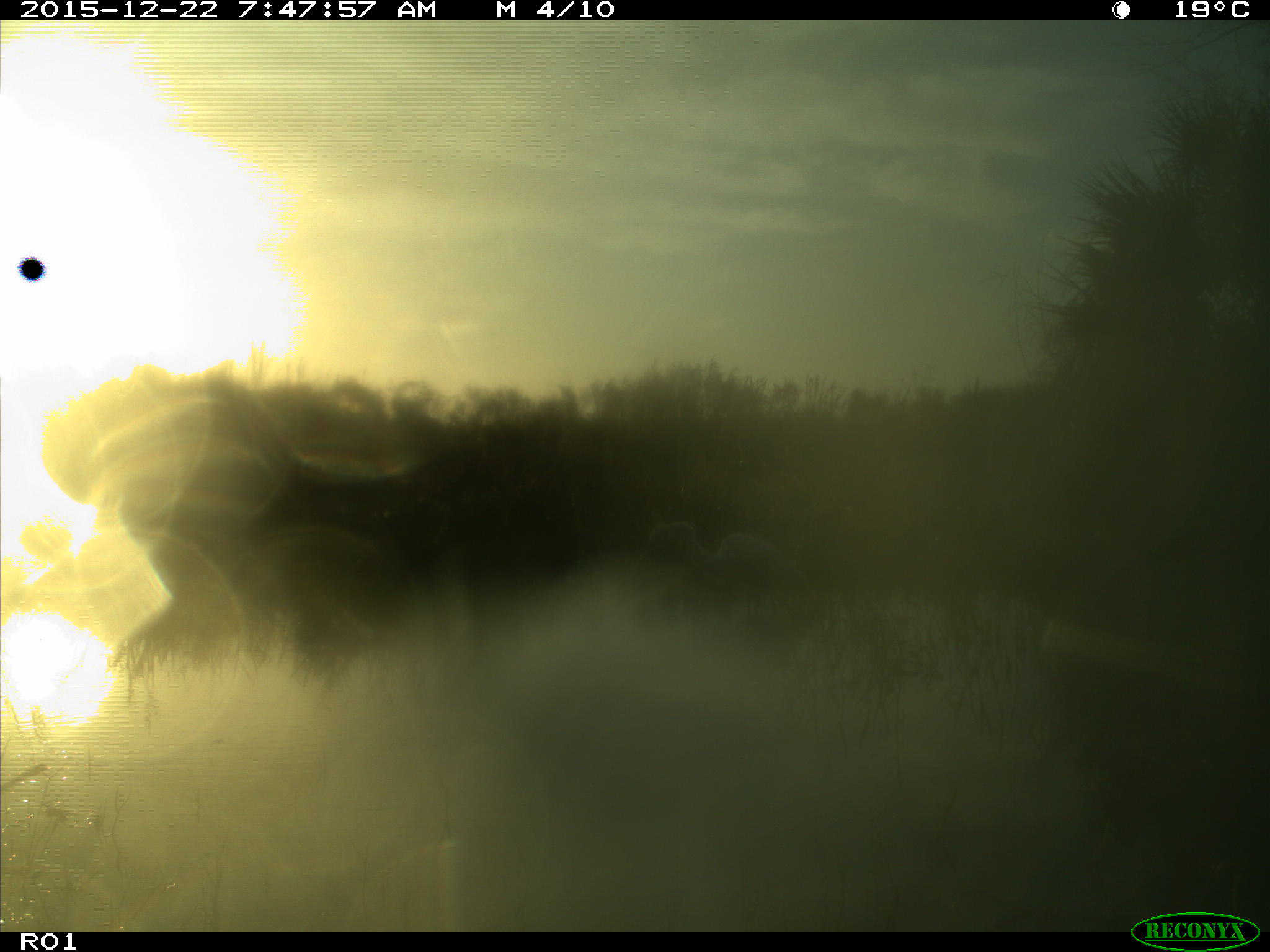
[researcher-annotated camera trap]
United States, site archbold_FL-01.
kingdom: Animalia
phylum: Chordata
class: Aves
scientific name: Aves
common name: birds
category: unidentified bird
Unidentified bird (birds) (Aves).